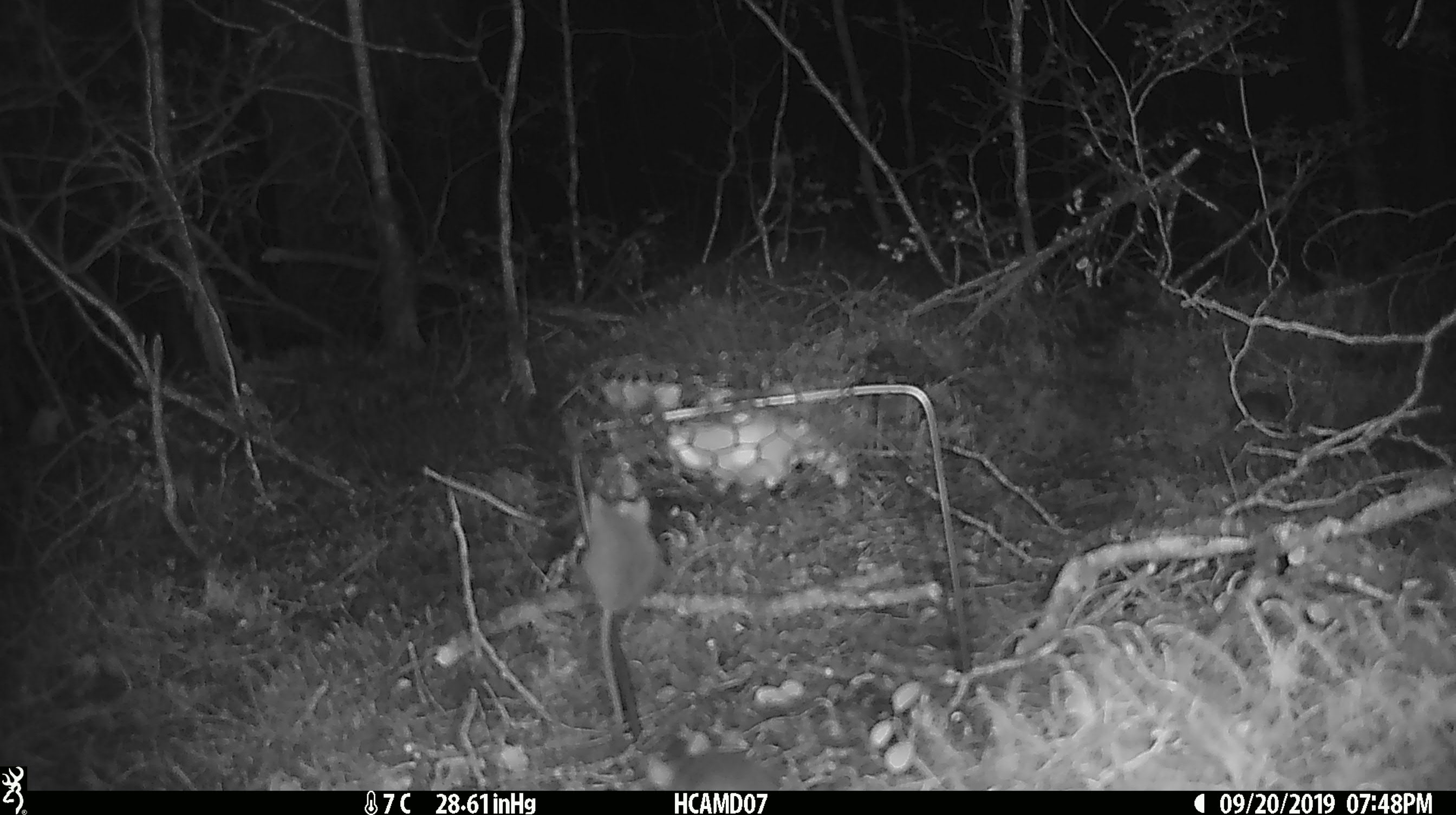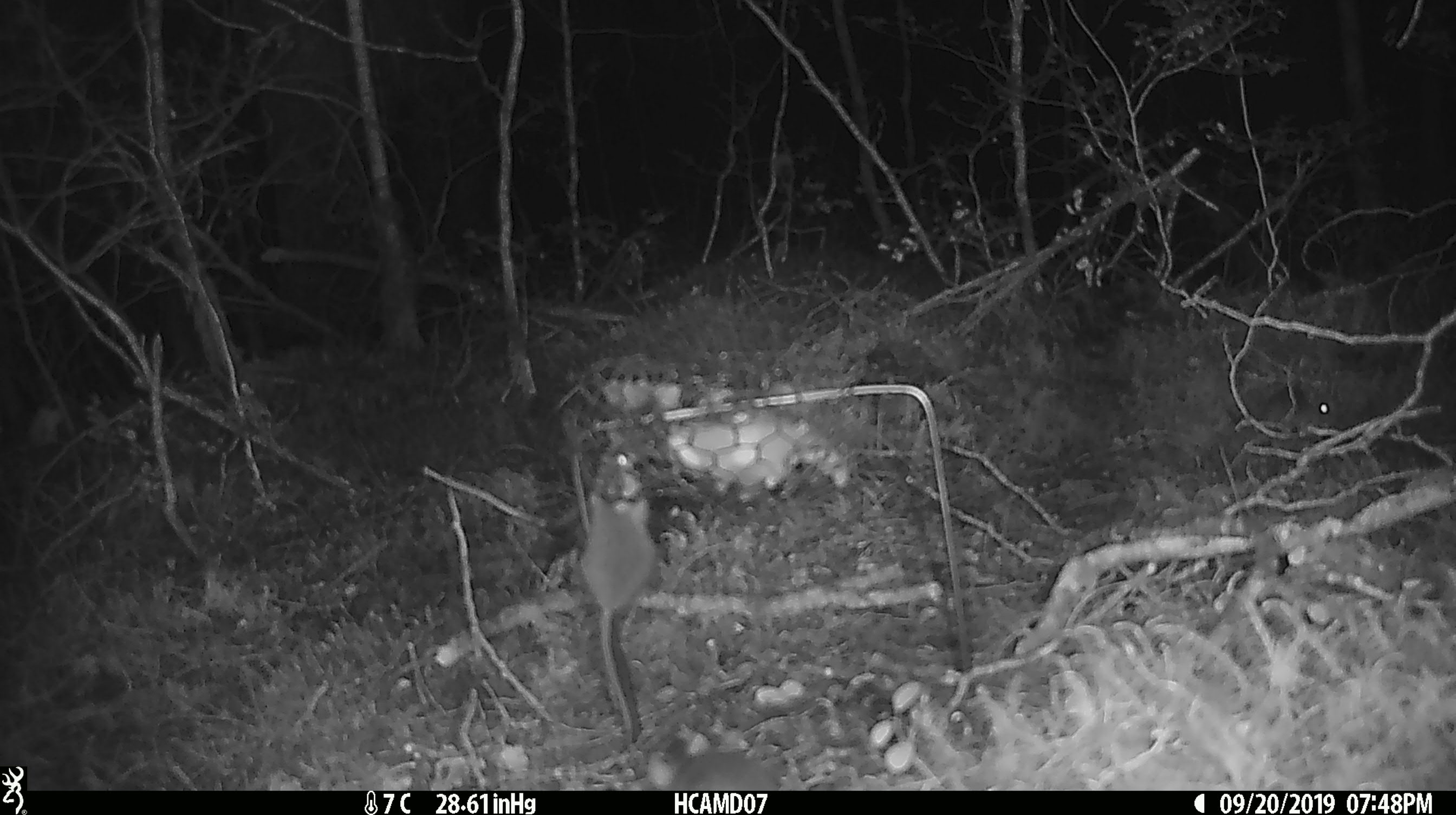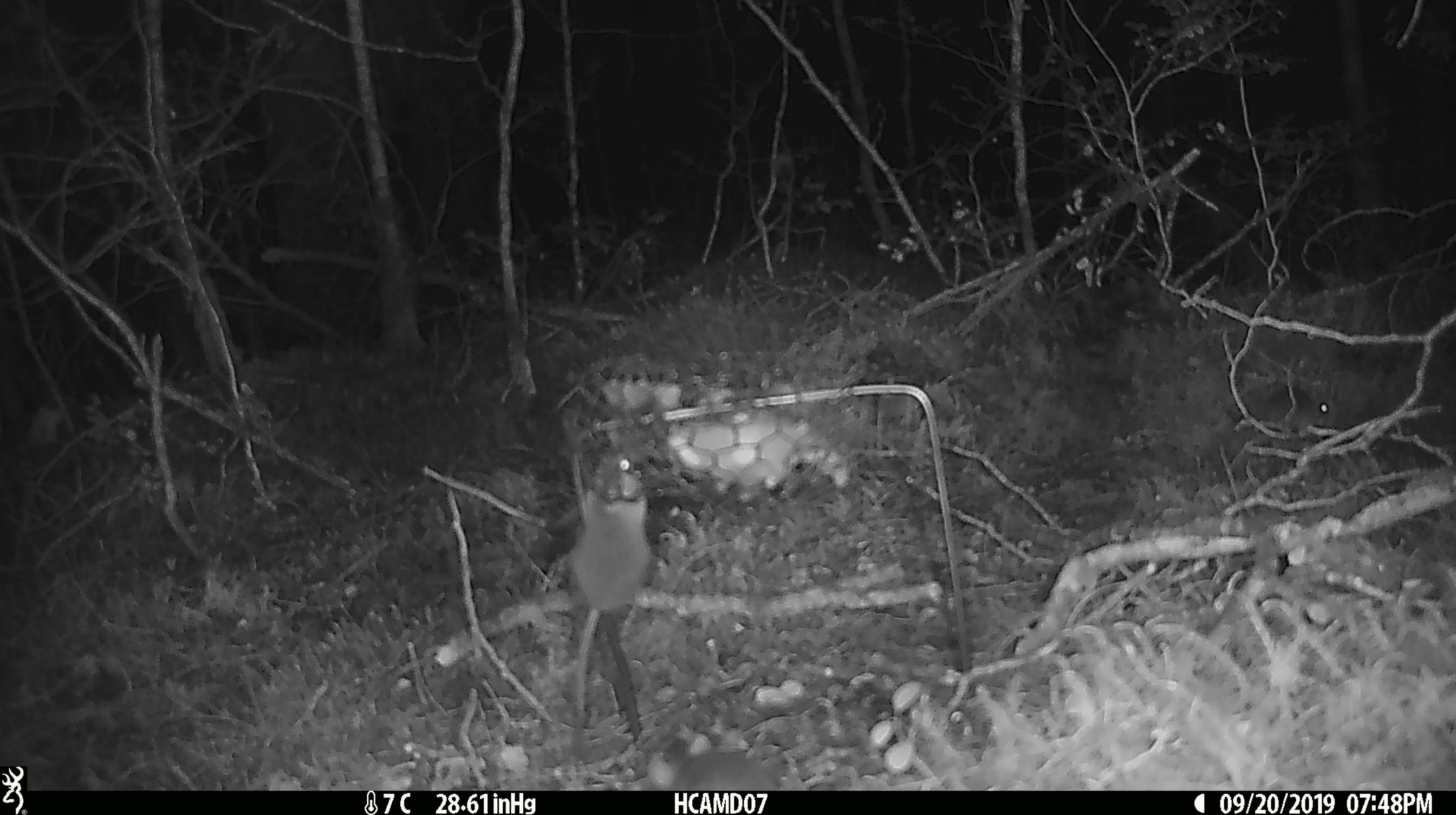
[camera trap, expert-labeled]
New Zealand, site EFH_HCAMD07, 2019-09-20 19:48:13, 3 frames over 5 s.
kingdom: Animalia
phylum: Chordata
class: Mammalia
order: Rodentia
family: Muridae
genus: Mus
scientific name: Mus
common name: mouse